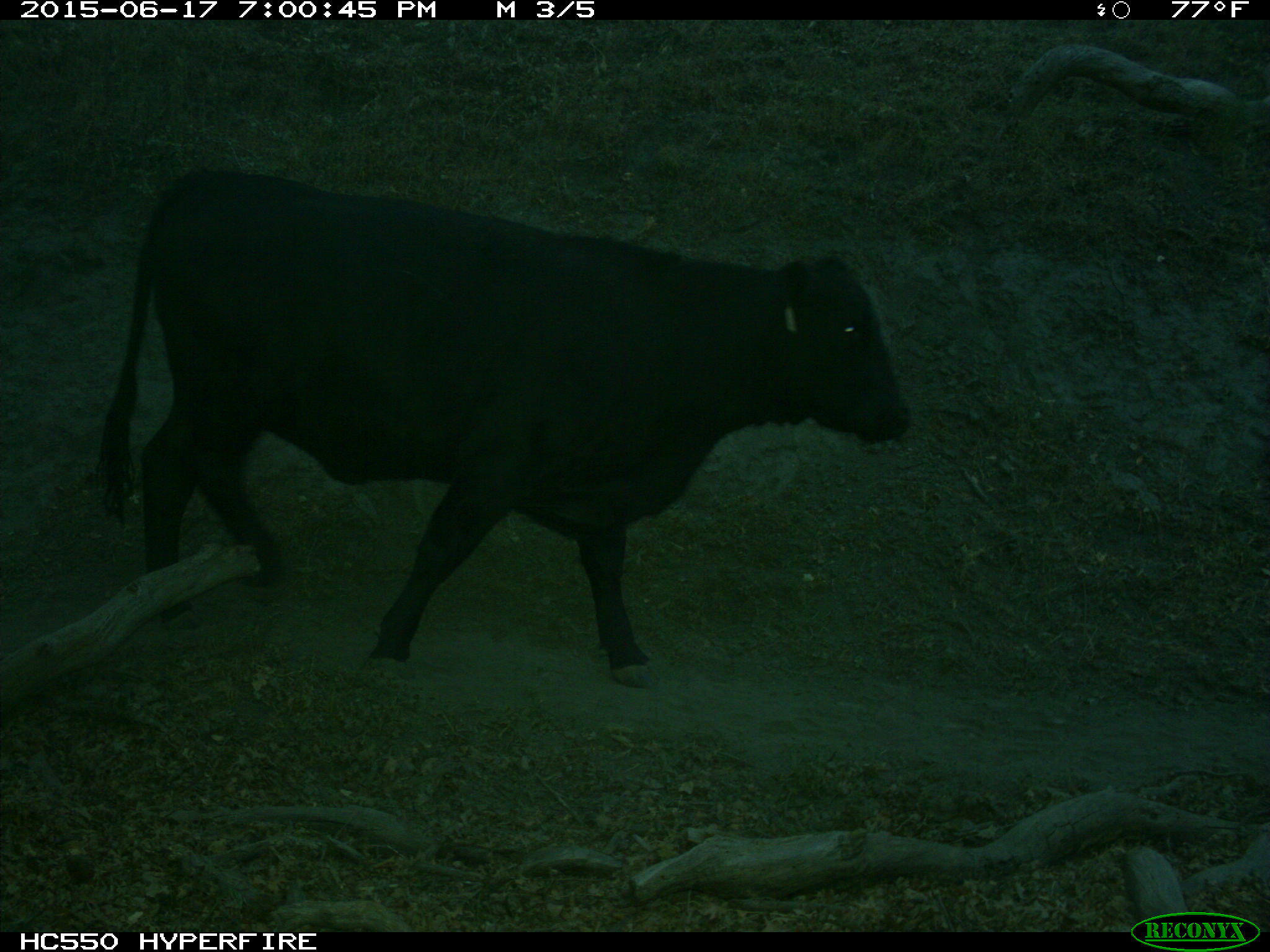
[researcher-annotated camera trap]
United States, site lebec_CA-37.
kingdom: Animalia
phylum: Chordata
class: Mammalia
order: Artiodactyla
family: Bovidae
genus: Bos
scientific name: Bos taurus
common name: domestic cow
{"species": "Bos taurus (domestic cow)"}